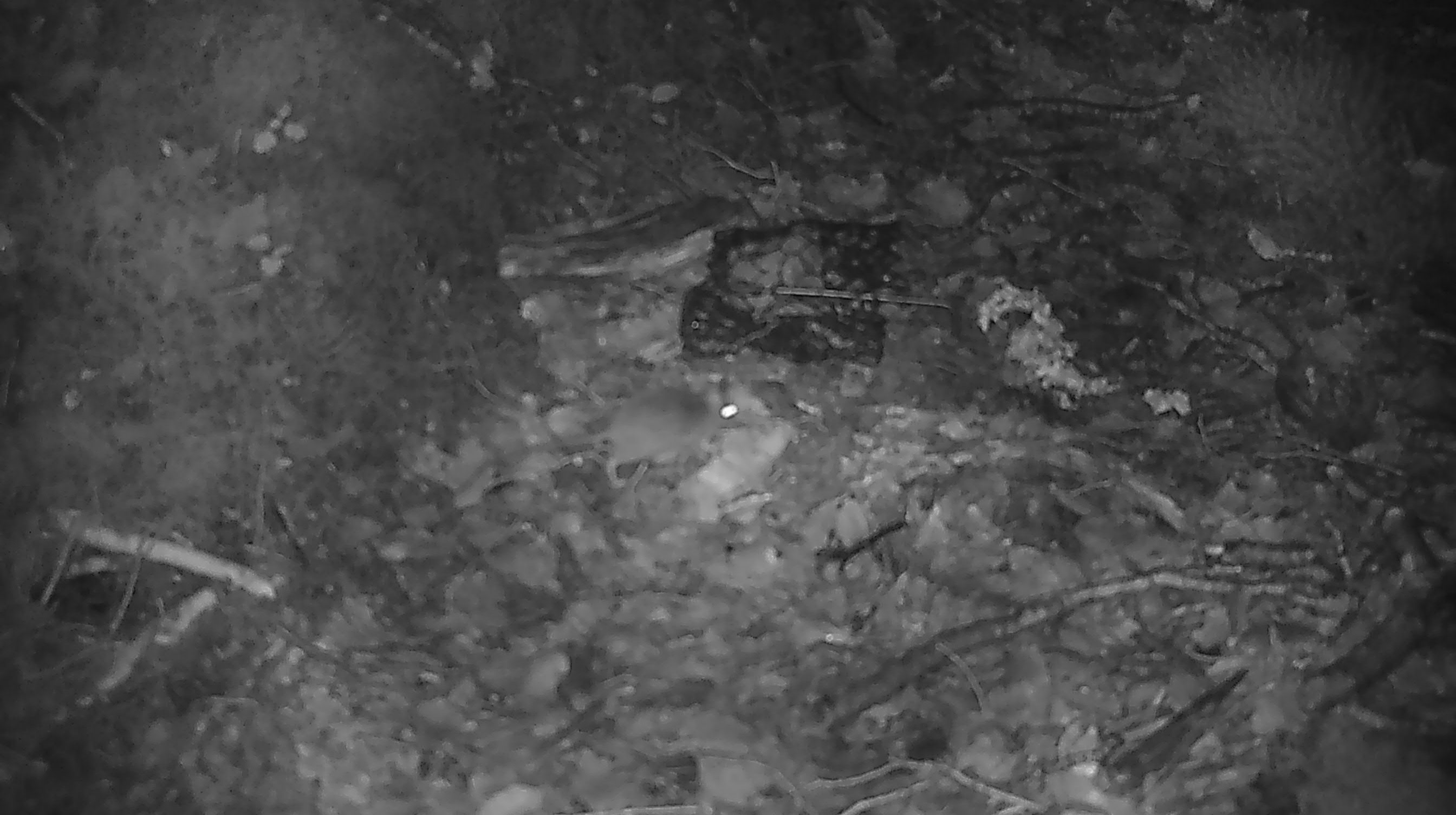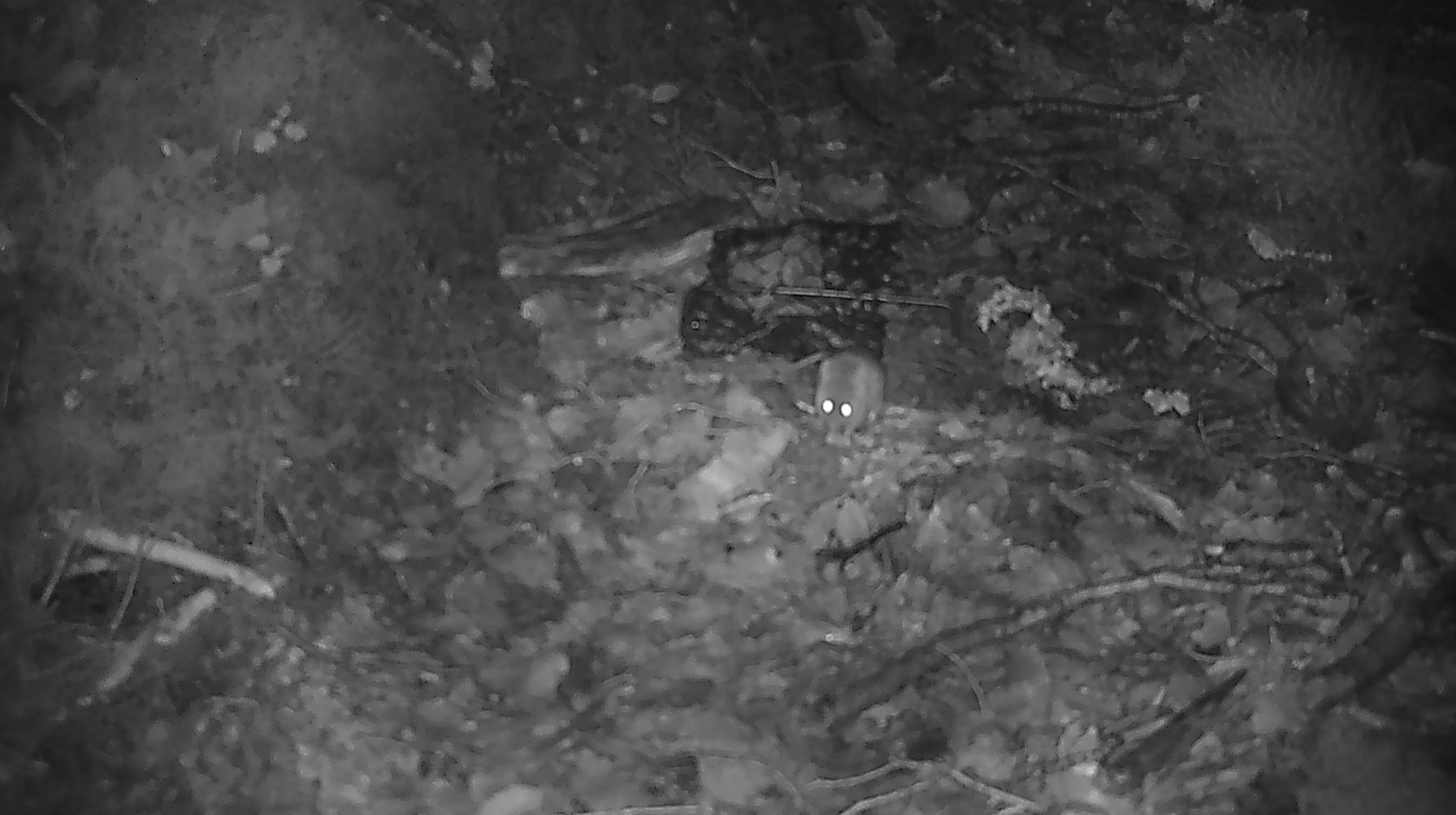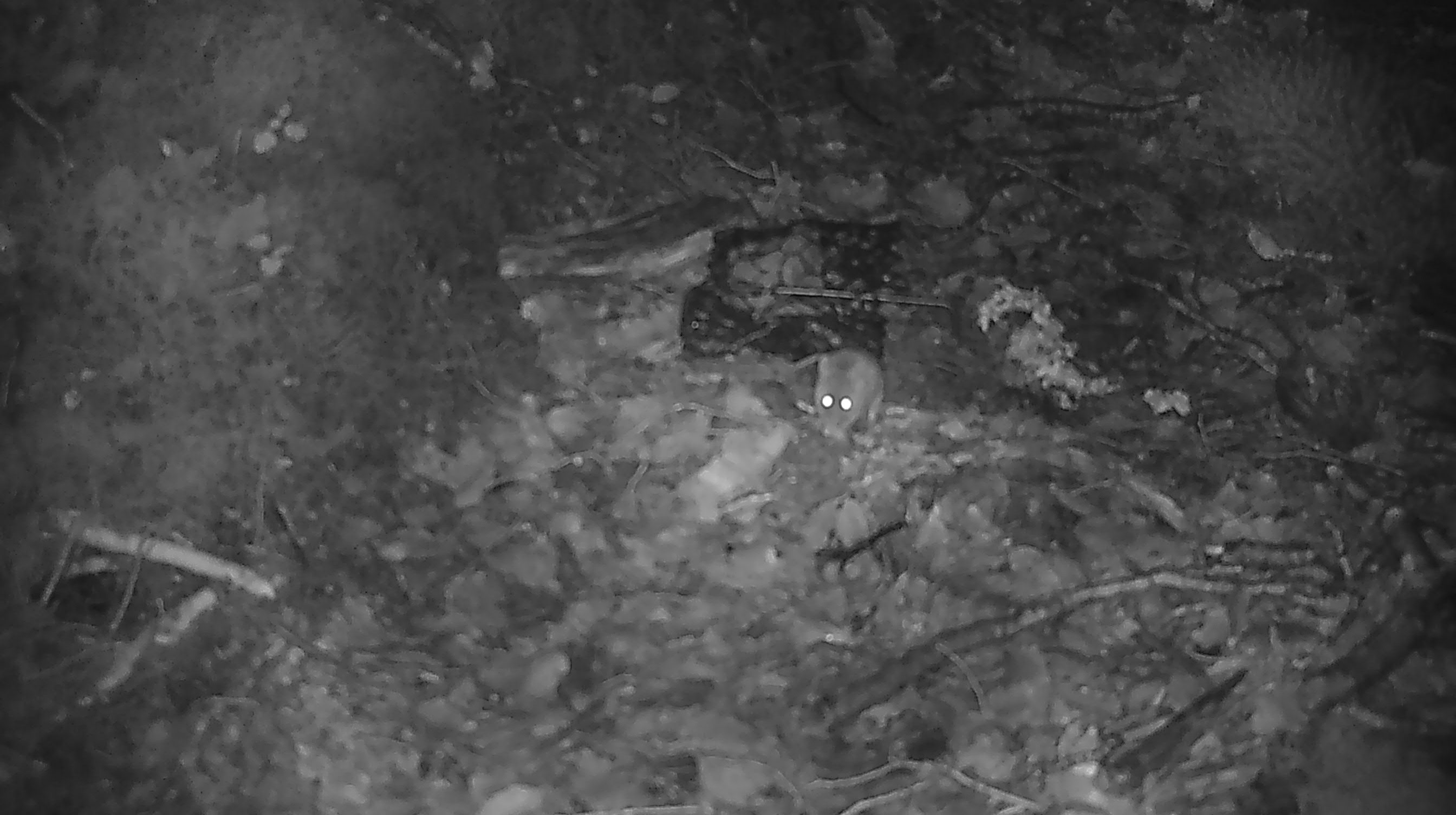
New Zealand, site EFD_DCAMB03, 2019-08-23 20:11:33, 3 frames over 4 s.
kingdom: Animalia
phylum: Chordata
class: Mammalia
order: Rodentia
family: Muridae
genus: Mus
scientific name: Mus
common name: mouse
Mouse (Mus).